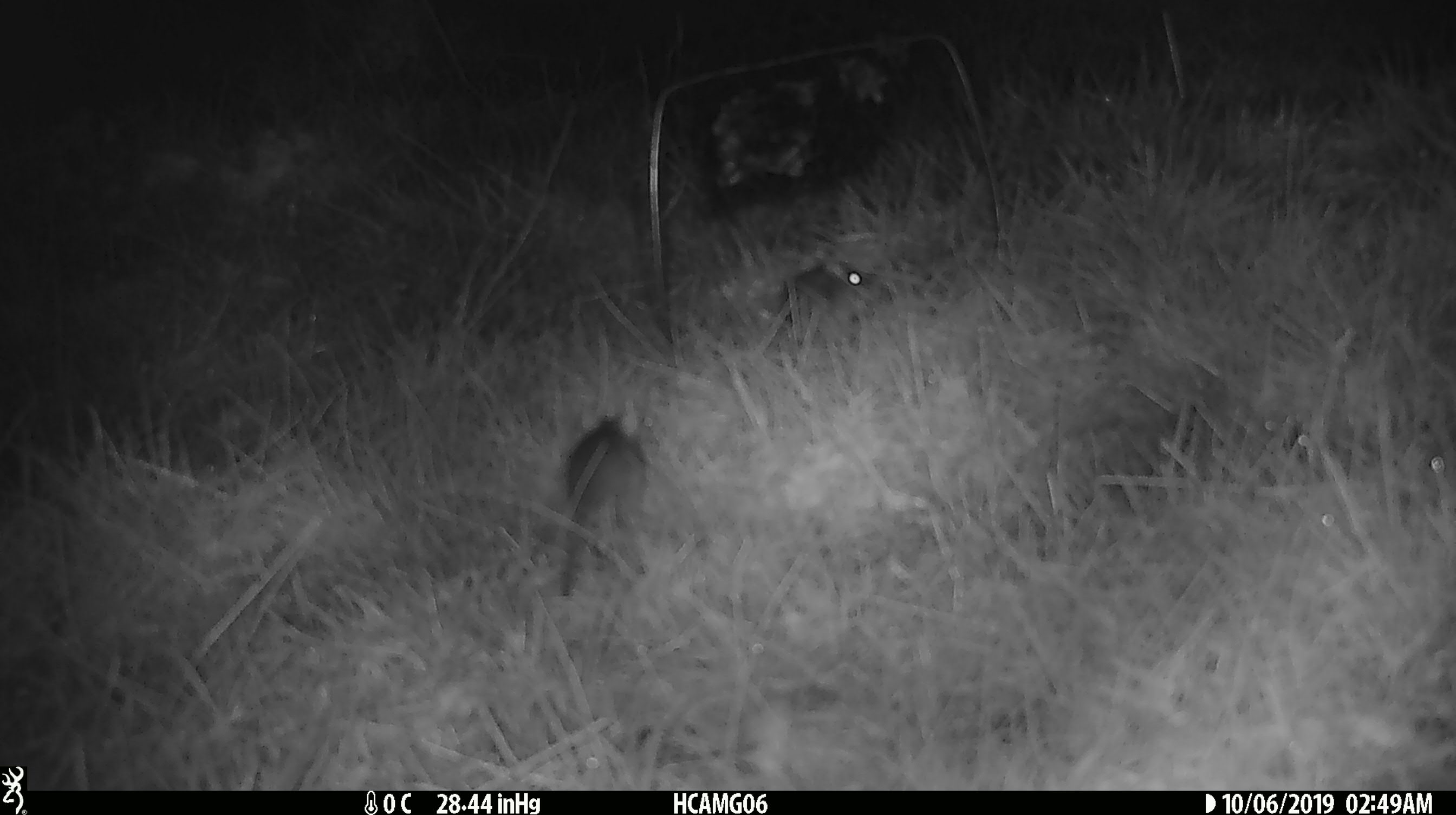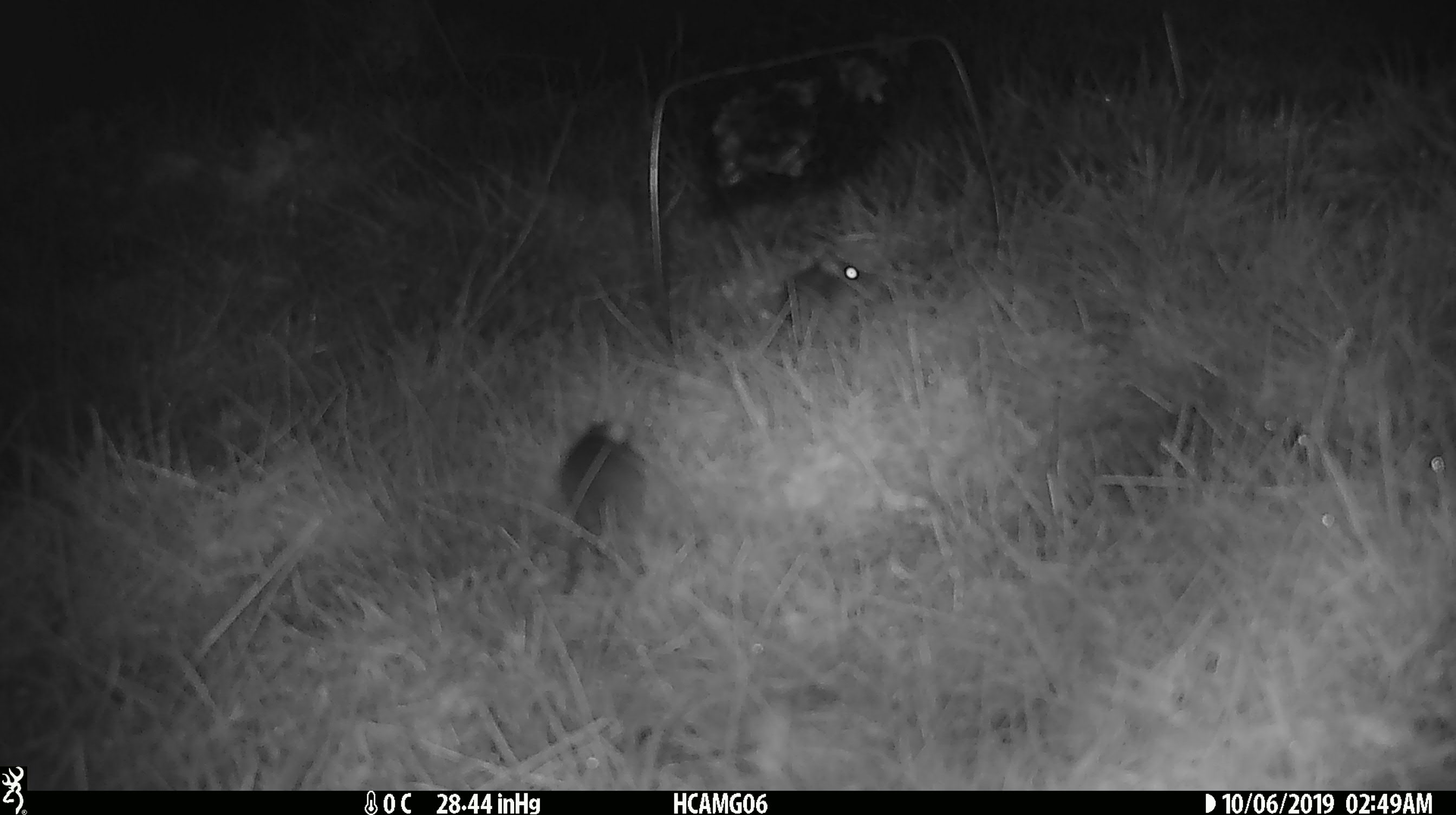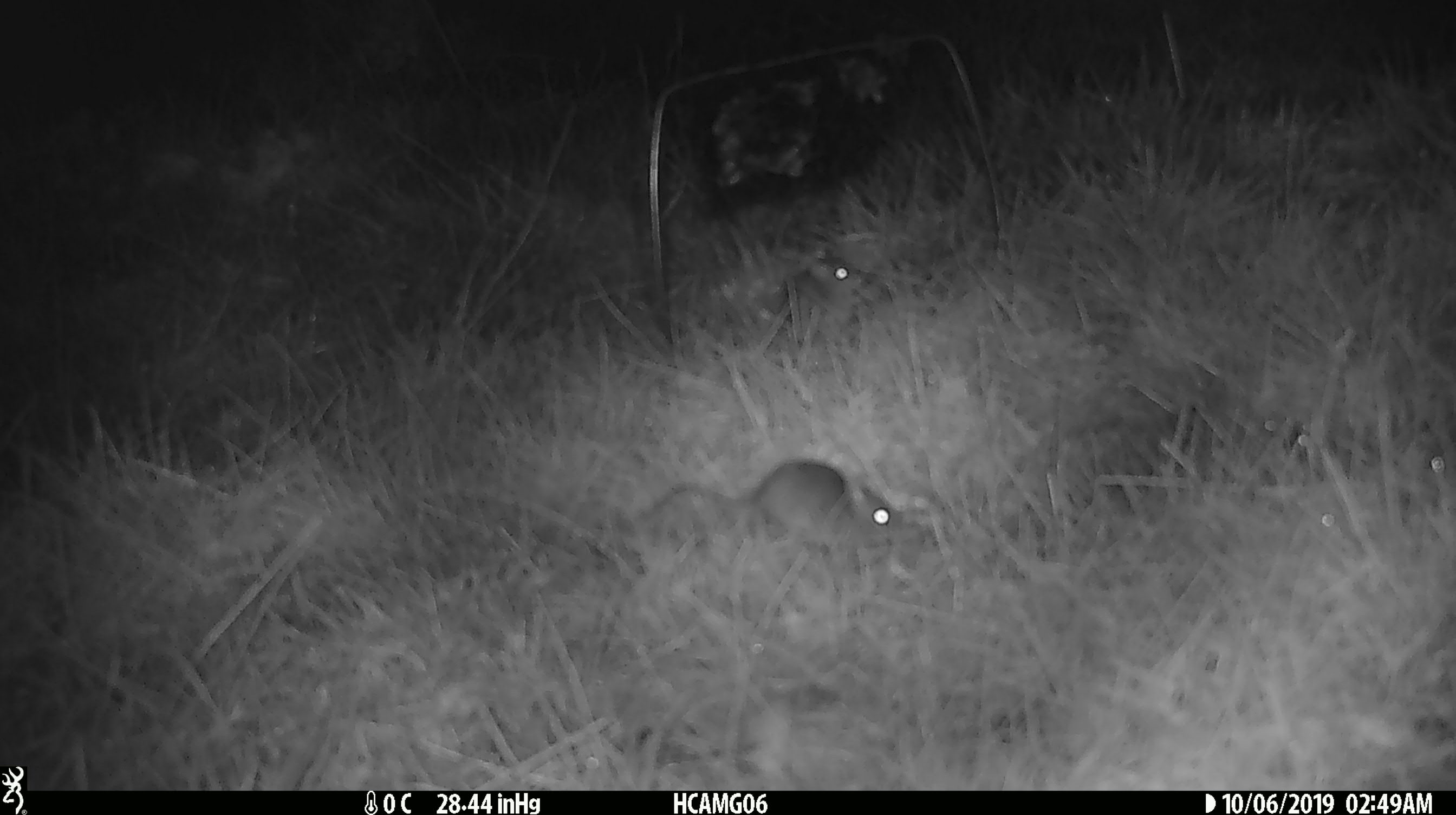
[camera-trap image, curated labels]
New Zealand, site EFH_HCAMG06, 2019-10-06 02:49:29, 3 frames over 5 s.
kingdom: Animalia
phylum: Chordata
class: Mammalia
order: Rodentia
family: Muridae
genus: Mus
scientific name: Mus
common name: mouse